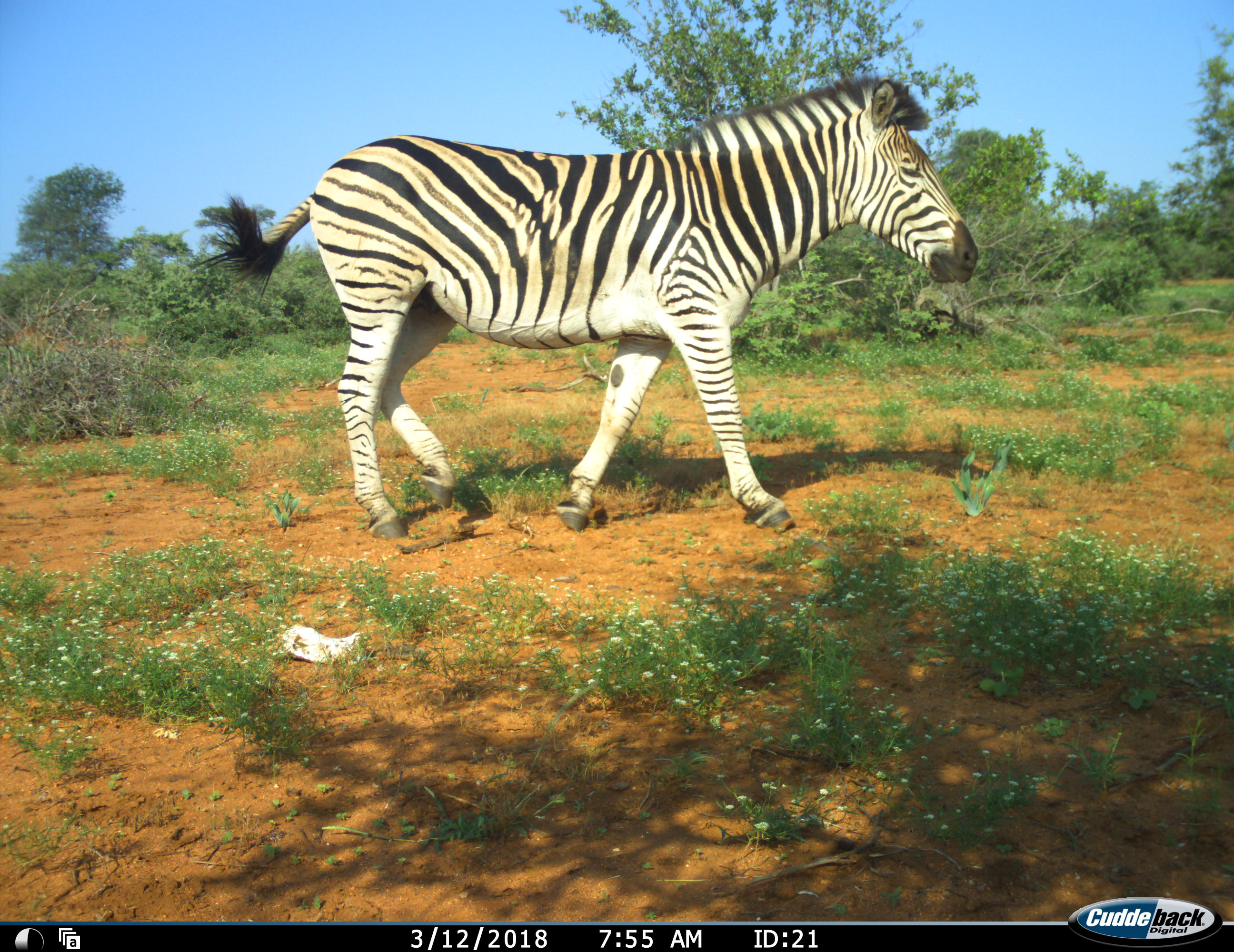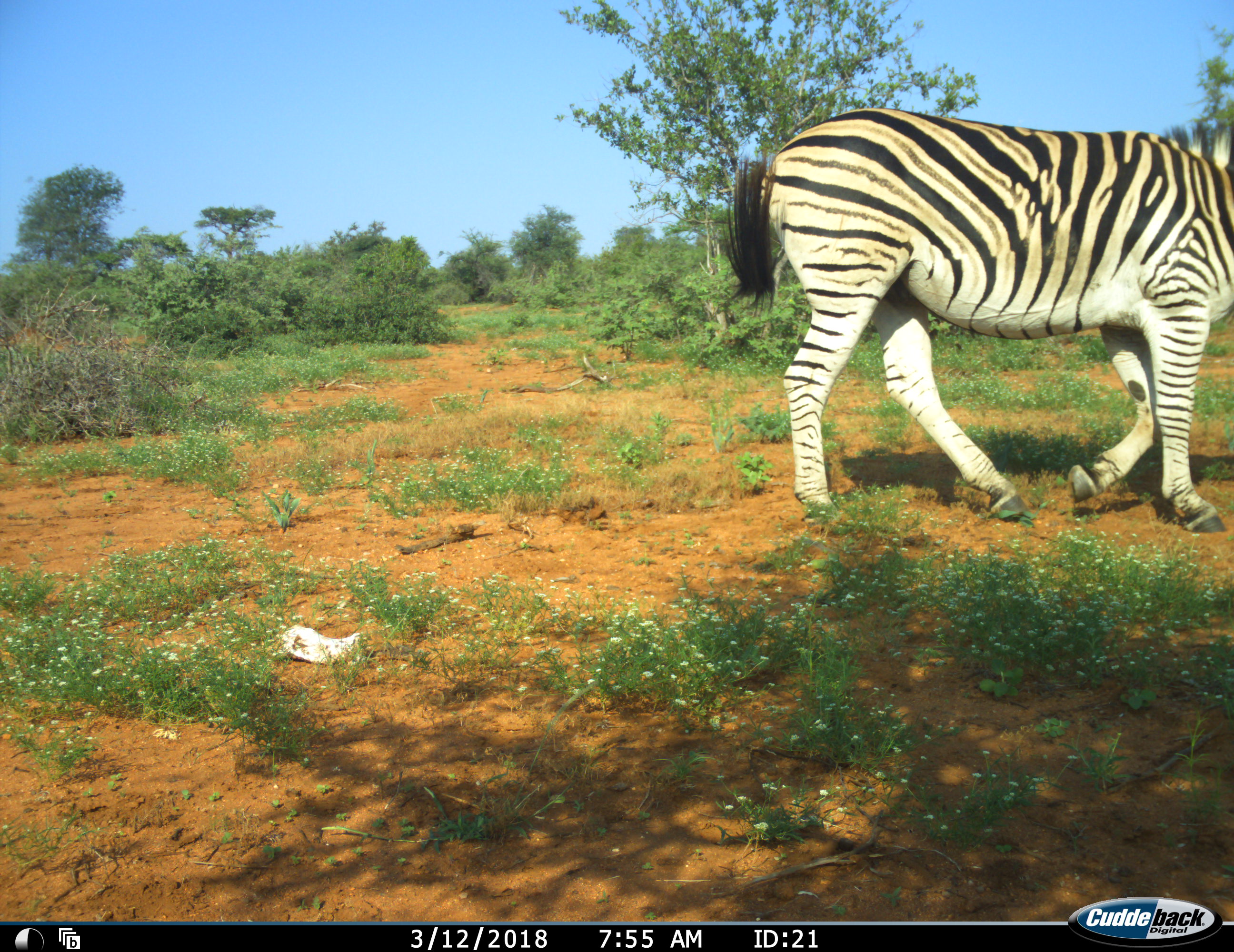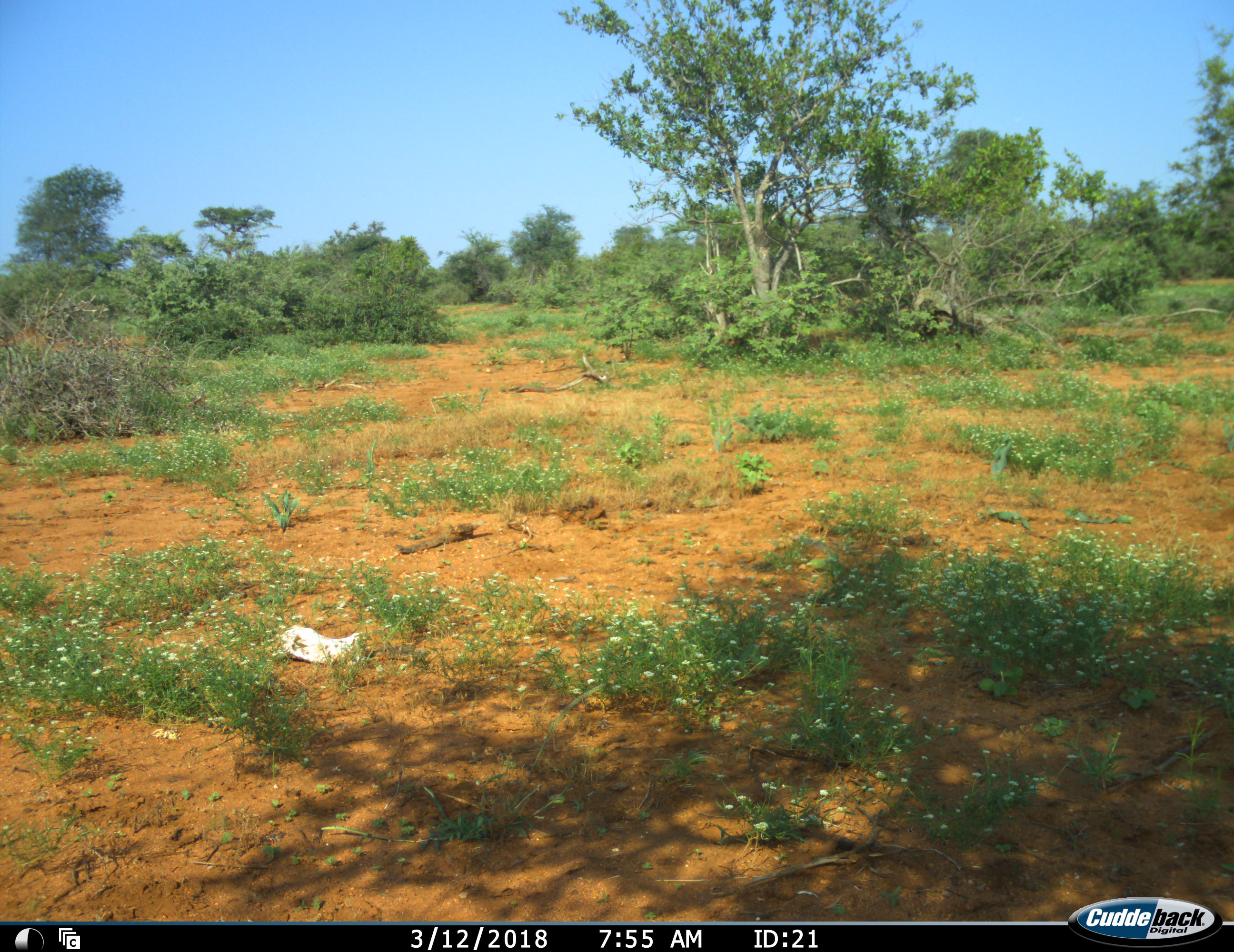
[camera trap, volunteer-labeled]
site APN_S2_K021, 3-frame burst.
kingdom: Animalia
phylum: Chordata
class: Mammalia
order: Perissodactyla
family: Equidae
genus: Equus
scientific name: Equus quagga burchellii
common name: burchell's zebra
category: zebraburchells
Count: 1.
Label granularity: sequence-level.